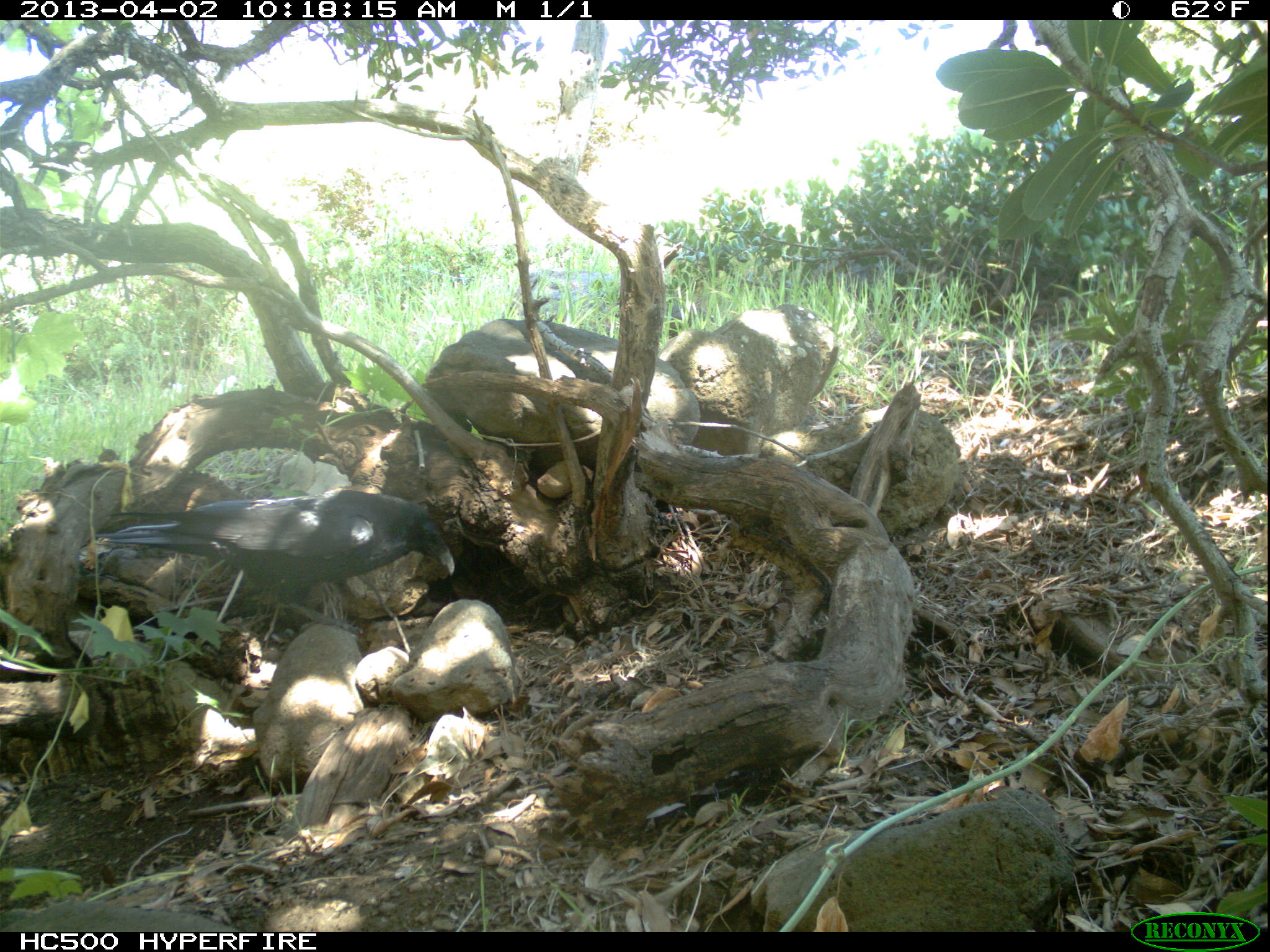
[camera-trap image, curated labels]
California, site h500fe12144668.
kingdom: Animalia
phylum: Chordata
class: Aves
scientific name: Aves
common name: bird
Bird (Aves).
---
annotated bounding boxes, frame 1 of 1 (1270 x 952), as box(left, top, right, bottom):
bird: box(94, 490, 455, 634)